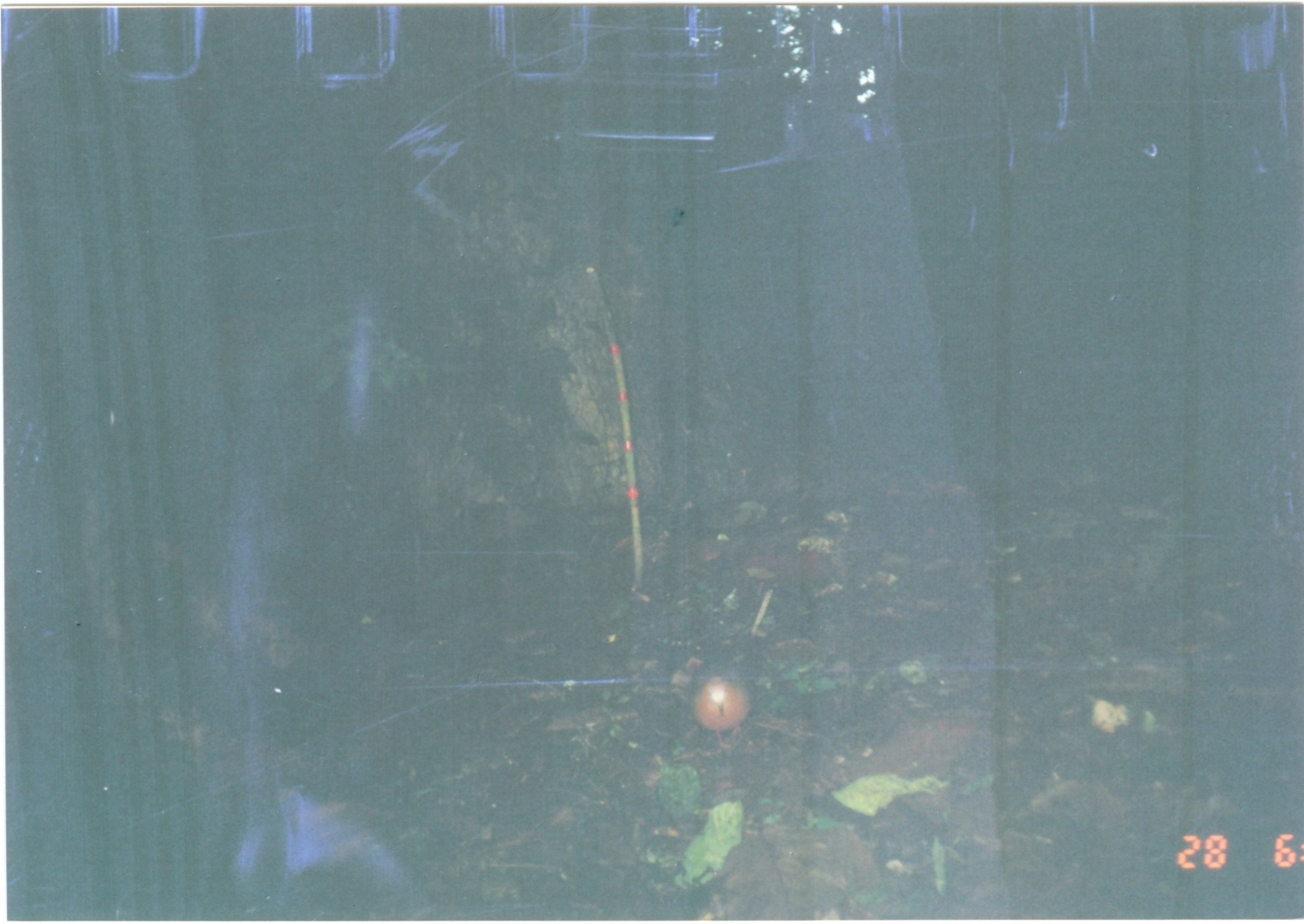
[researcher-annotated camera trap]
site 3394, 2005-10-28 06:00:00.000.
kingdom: Animalia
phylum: Chordata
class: Aves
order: Columbiformes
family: Columbidae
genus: Columba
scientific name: Columba larvata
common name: lemon dove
Columba larvata (lemon dove), count 1.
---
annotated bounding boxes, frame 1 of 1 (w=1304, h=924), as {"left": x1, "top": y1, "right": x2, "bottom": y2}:
columba larvata: {"left": 691, "top": 674, "right": 750, "bottom": 749}